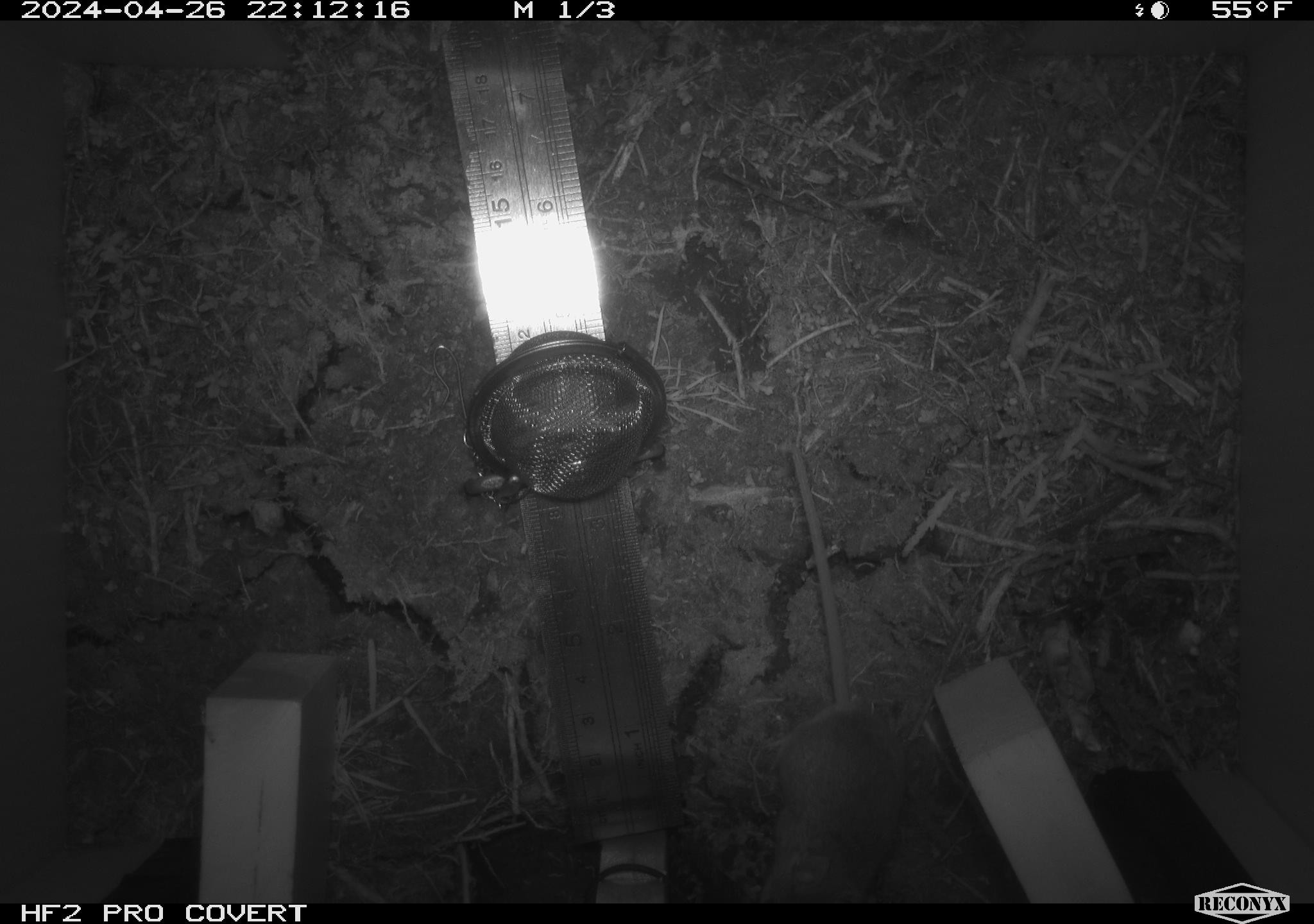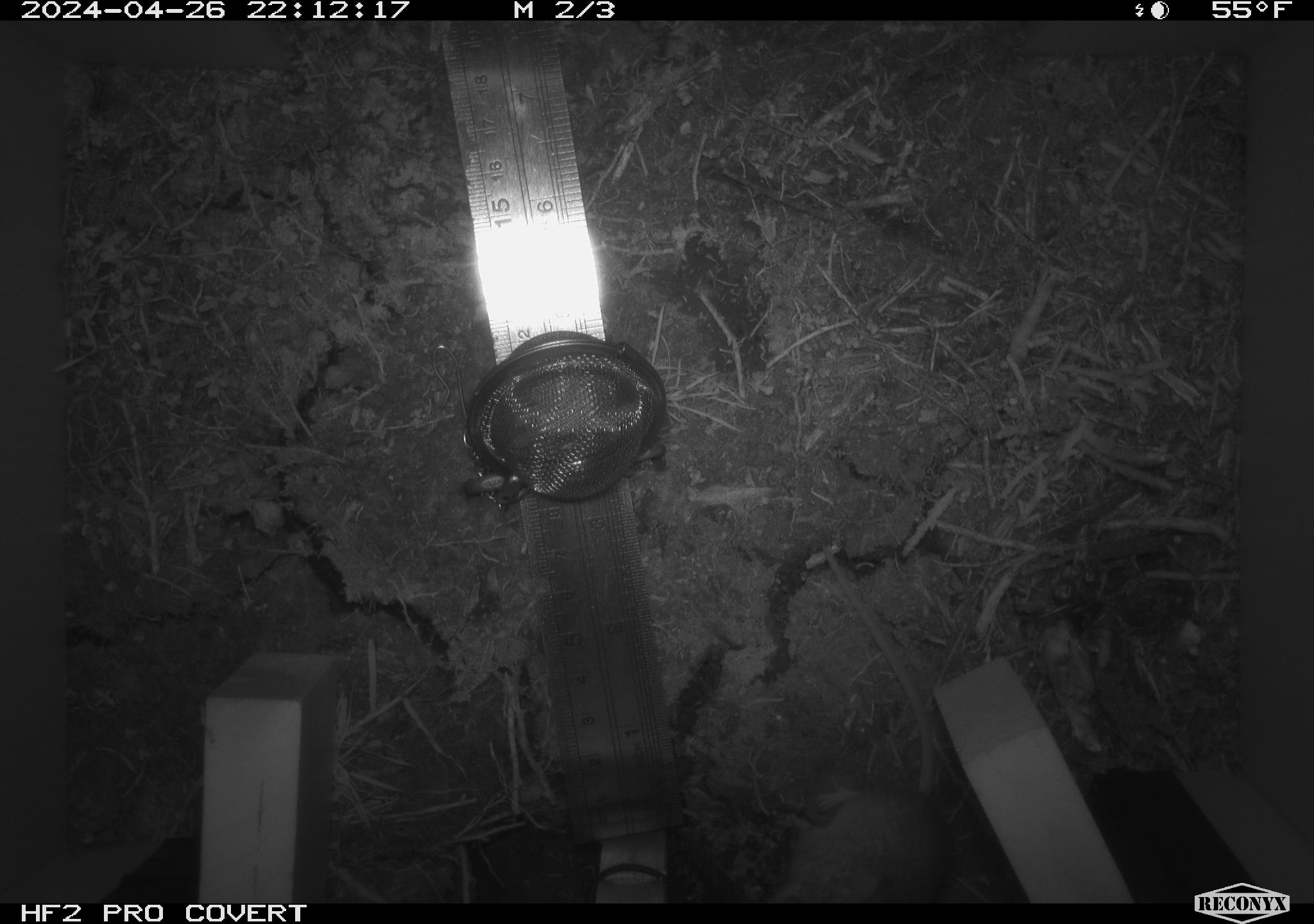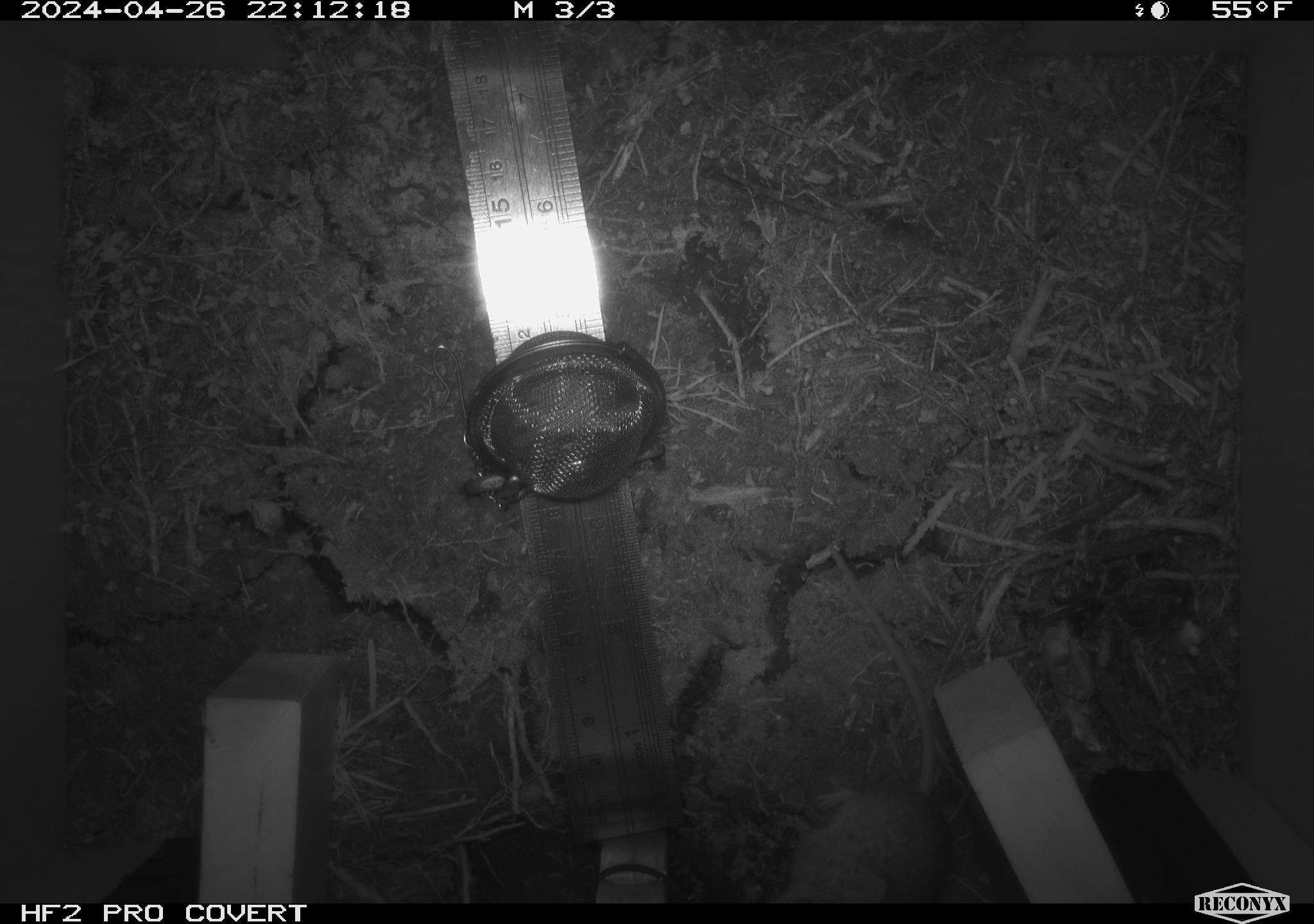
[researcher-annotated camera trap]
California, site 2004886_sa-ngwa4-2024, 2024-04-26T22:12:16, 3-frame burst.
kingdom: Animalia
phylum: Chordata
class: Mammalia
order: Rodentia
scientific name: Rodentia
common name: mouse species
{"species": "mouse species (Rodentia)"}